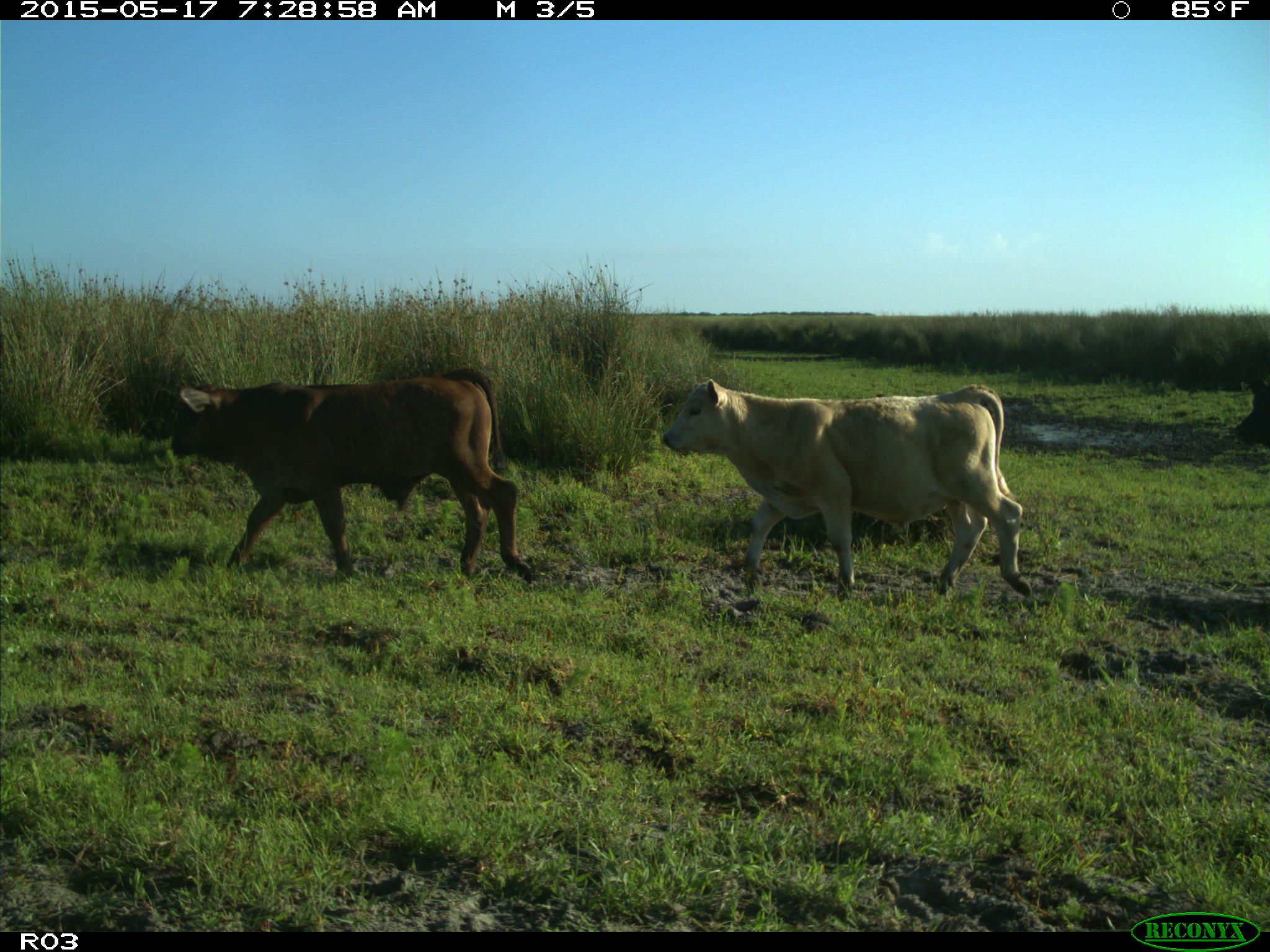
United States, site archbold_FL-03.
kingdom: Animalia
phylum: Chordata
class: Mammalia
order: Artiodactyla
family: Bovidae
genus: Bos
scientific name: Bos taurus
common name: domestic cow